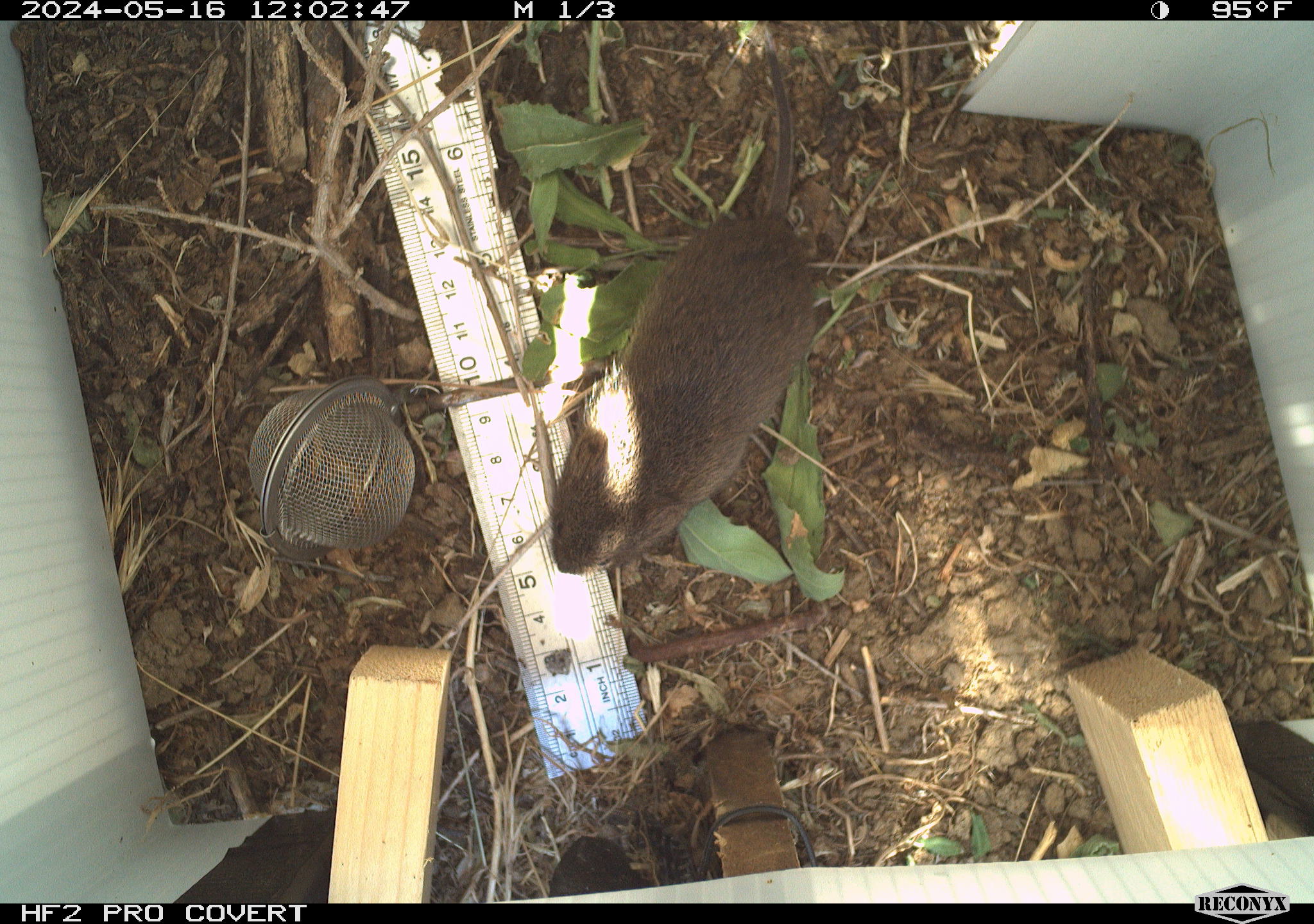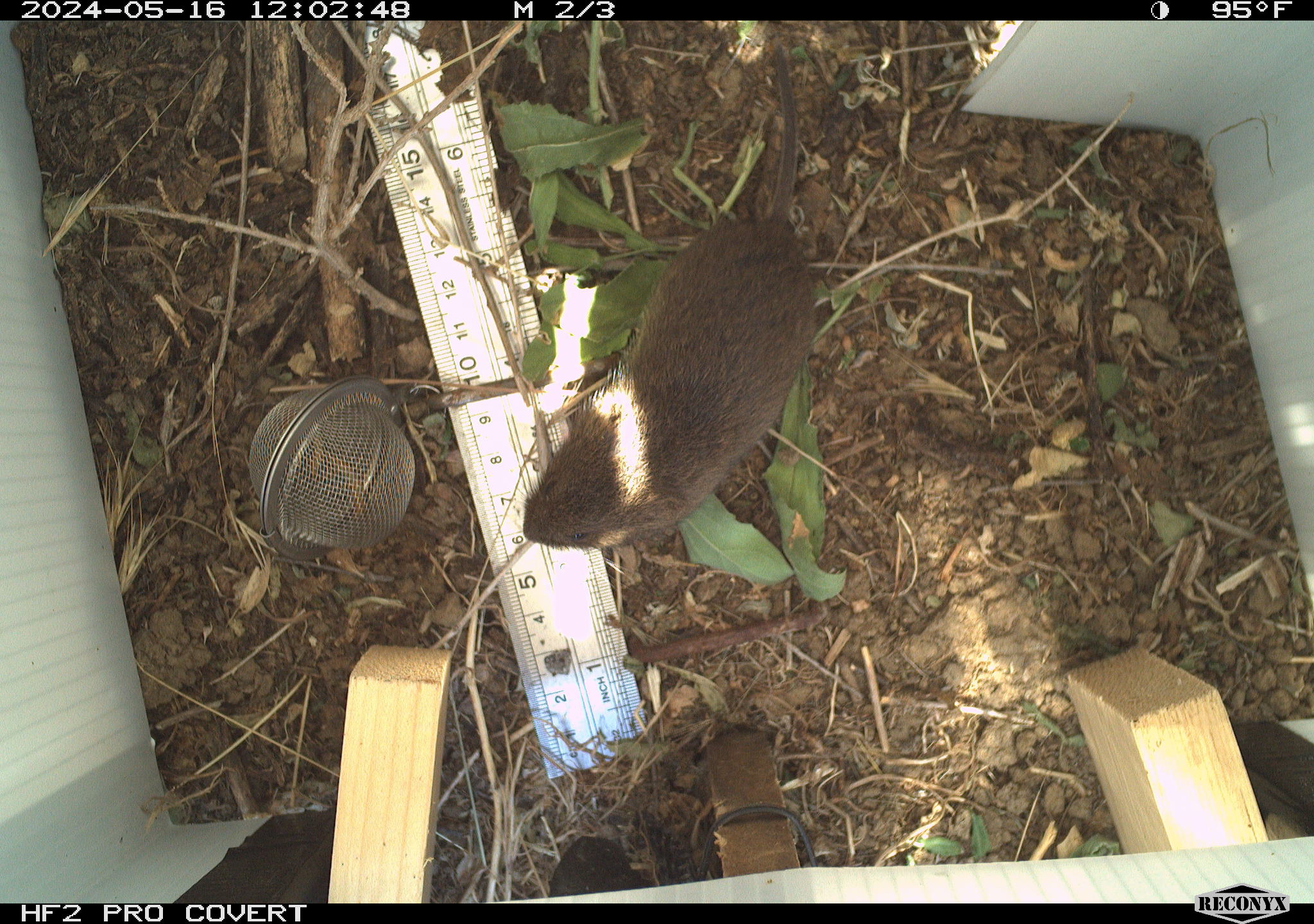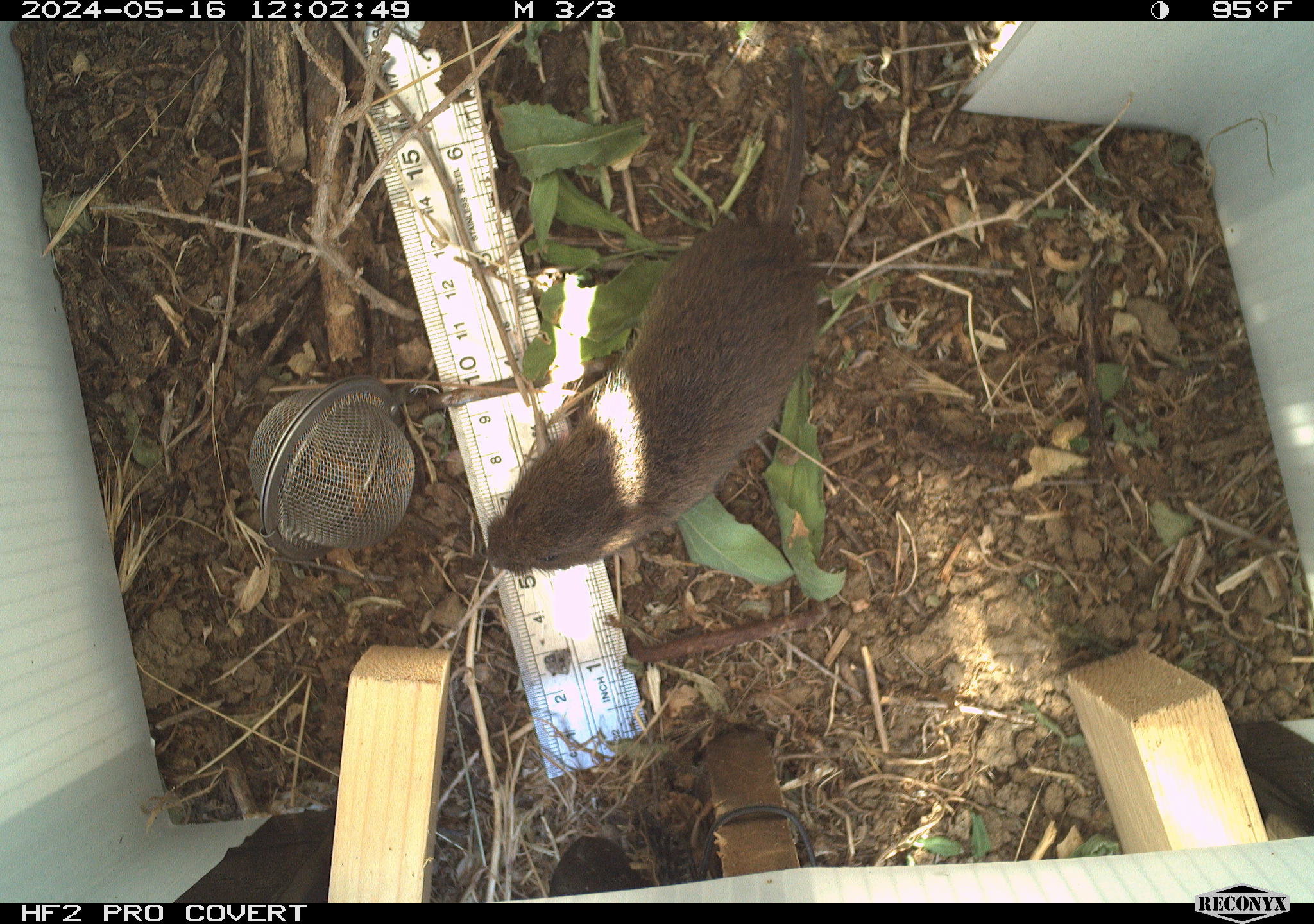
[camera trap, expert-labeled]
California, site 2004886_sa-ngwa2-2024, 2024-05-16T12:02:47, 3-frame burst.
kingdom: Animalia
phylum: Chordata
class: Mammalia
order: Rodentia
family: Cricetidae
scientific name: Arvicolinae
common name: voles, lemmings, and muskrats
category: arvicolinae subfamily